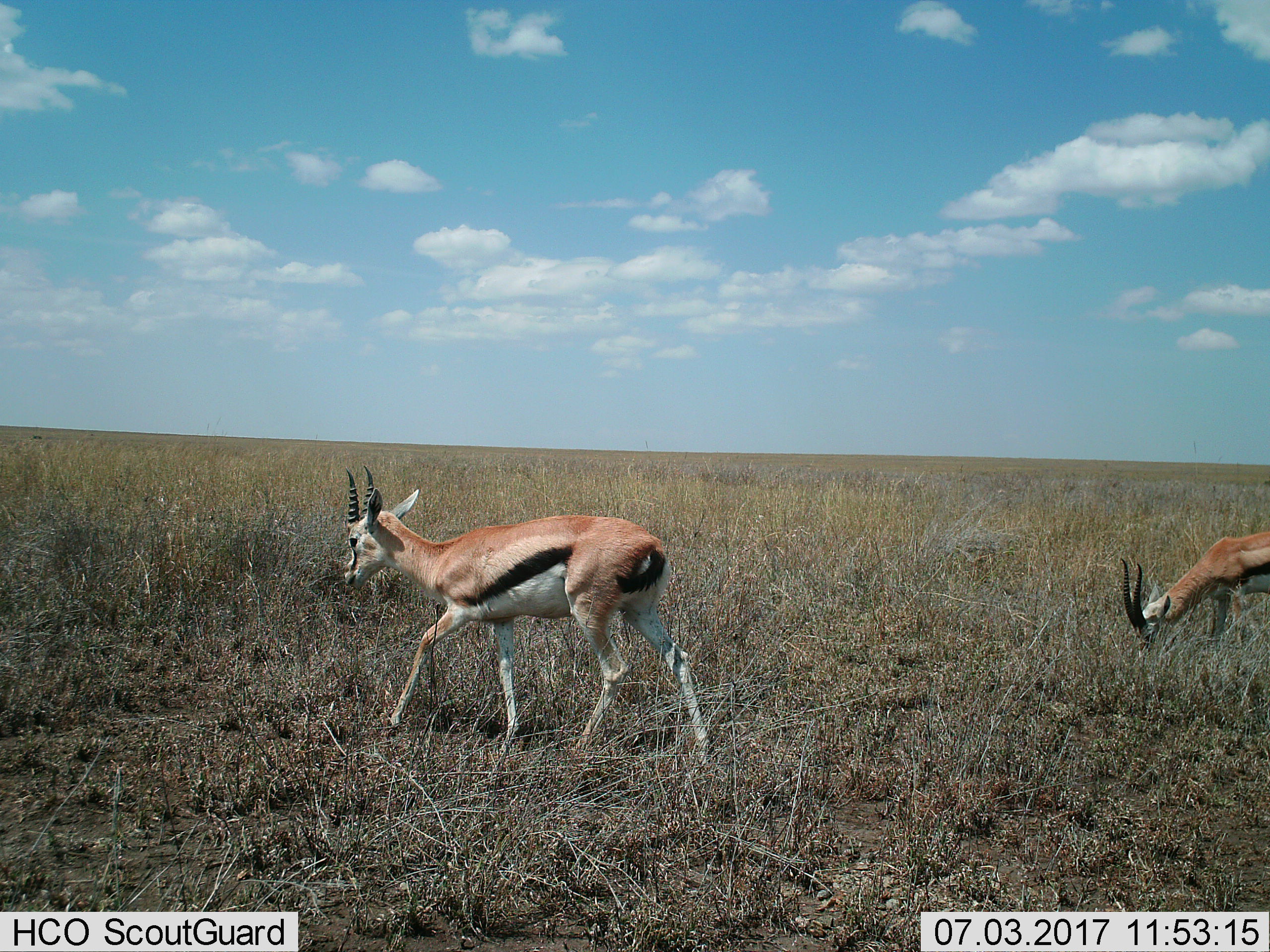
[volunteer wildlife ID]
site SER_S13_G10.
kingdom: Animalia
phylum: Chordata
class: Mammalia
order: Artiodactyla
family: Bovidae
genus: Eudorcas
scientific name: Eudorcas thomsonii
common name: thomson's gazelle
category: gazellethomsons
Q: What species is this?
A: Gazellethomsons (thomson's gazelle) (Eudorcas thomsonii).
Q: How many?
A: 2.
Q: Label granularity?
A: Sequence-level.